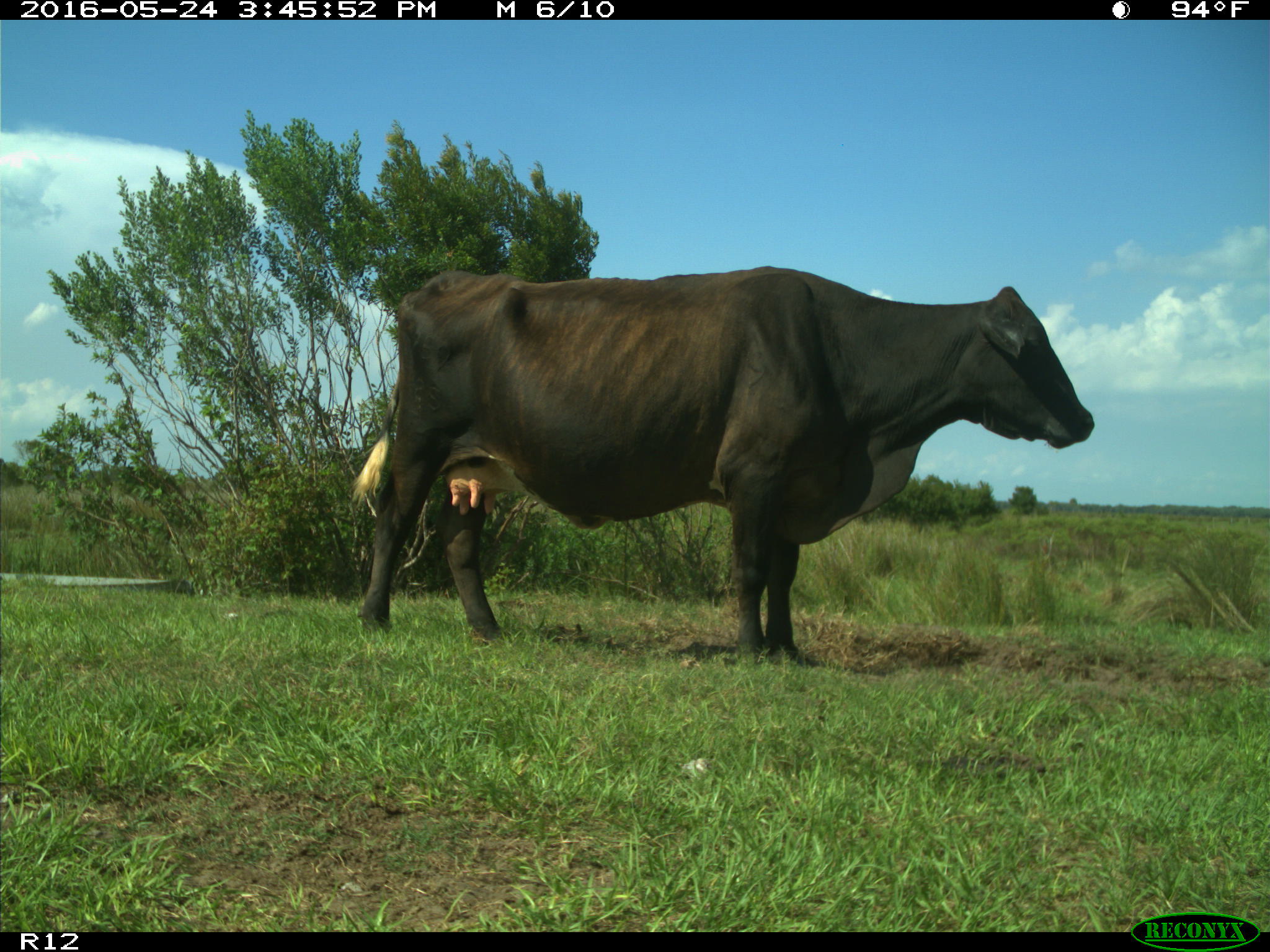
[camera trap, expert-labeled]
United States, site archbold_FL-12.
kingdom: Animalia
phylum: Chordata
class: Mammalia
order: Artiodactyla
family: Bovidae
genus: Bos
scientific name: Bos taurus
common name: domestic cow